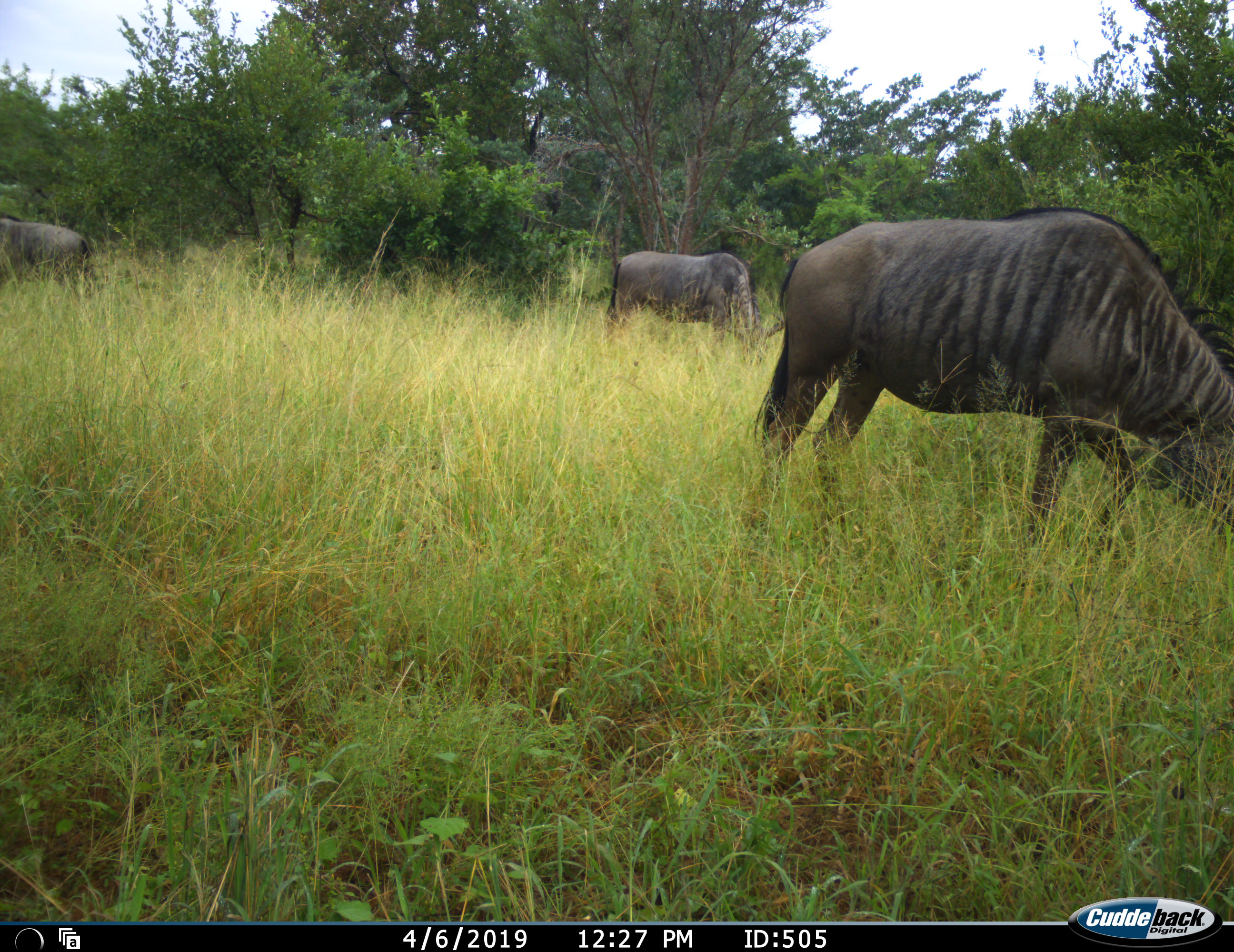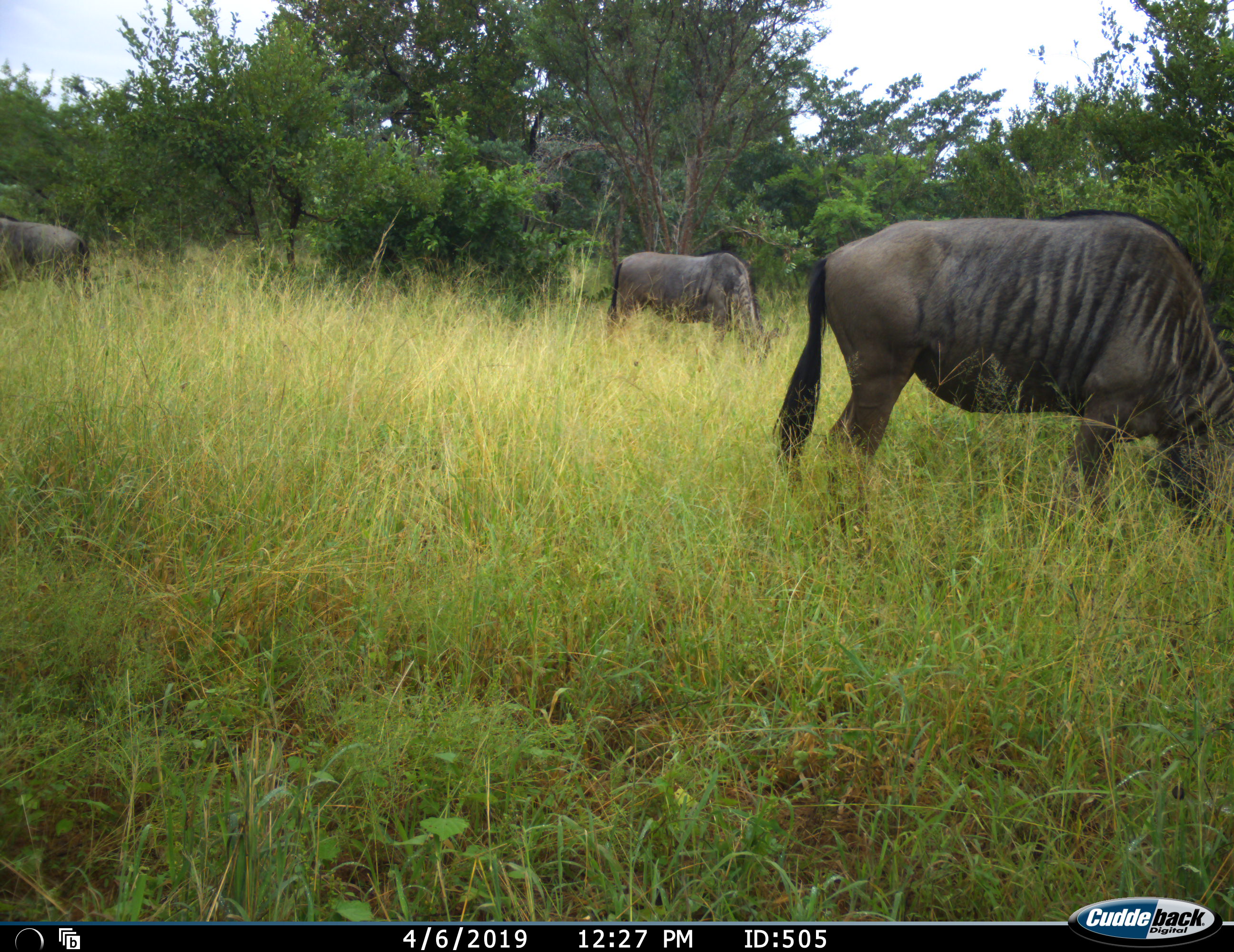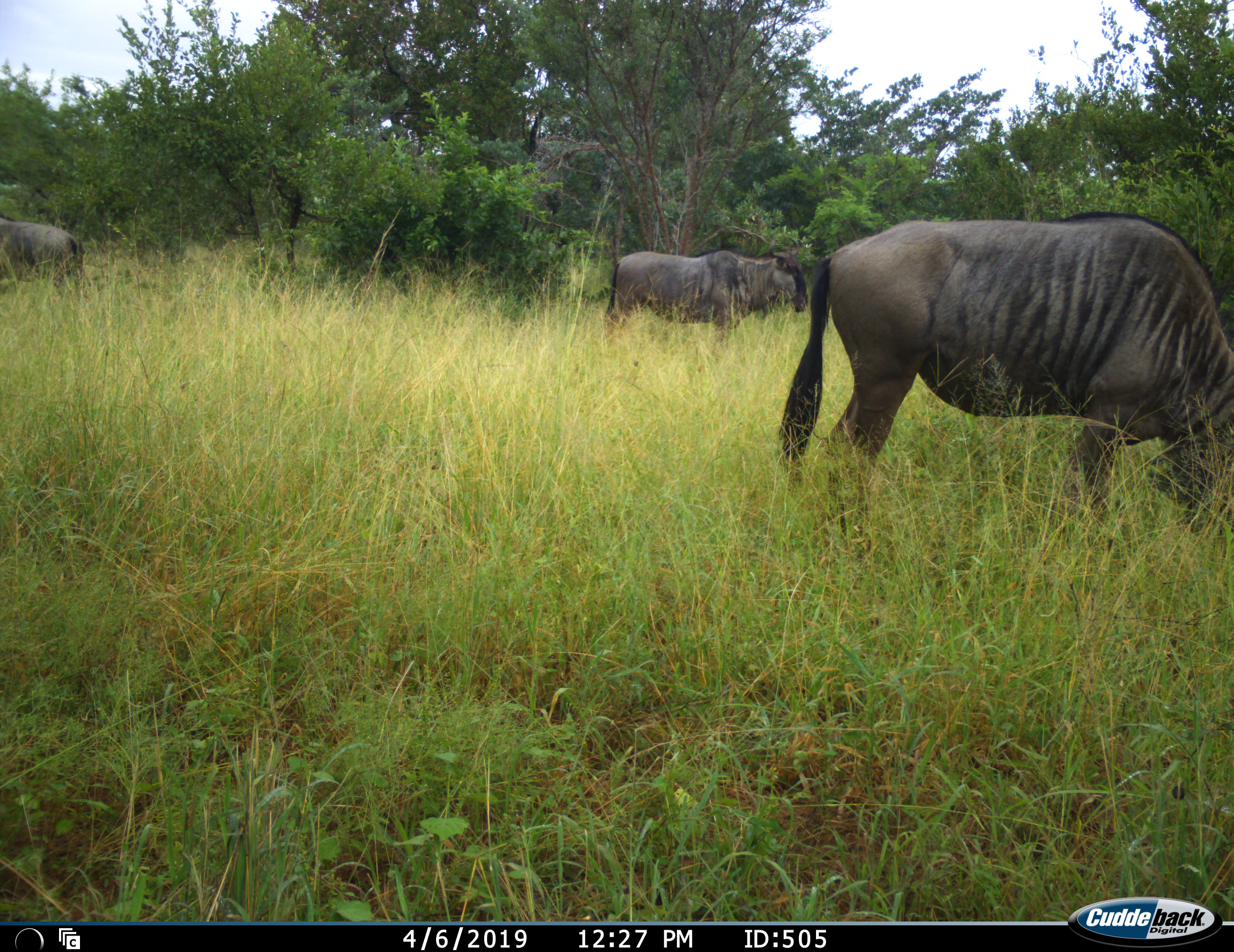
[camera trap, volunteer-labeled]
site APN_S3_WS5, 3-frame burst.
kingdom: Animalia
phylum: Chordata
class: Mammalia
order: Artiodactyla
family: Bovidae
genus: Connochaetes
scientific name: Connochaetes taurinus taurinus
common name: blue wildebeest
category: wildebeestblue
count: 3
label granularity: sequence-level